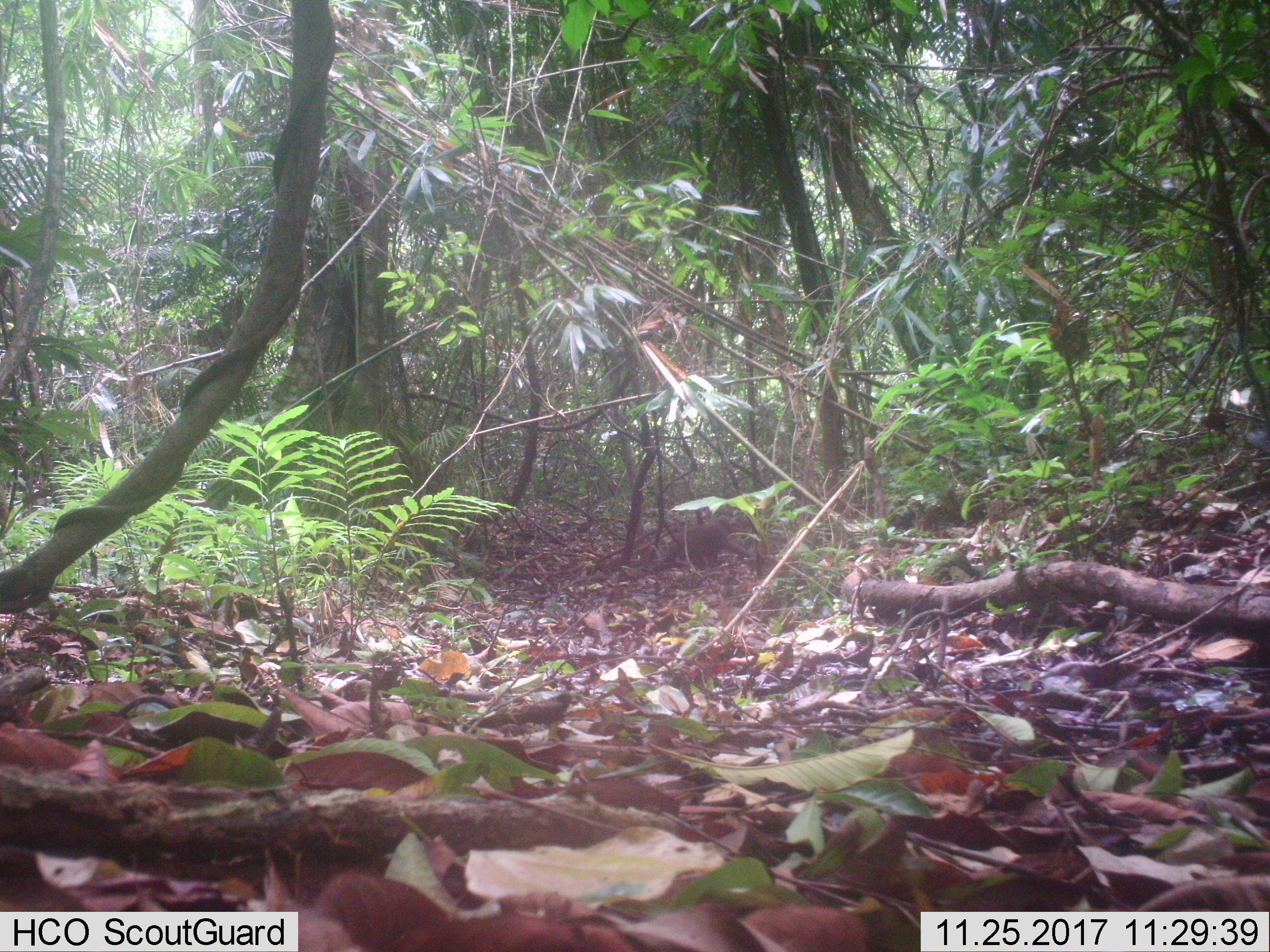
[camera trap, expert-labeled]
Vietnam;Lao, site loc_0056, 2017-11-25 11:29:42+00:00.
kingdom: Animalia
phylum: Chordata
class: Mammalia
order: Primates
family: Cercopithecidae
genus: Macaca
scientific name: Macaca arctoides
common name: stump-tailed macaque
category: stump tailed macaque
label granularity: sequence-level